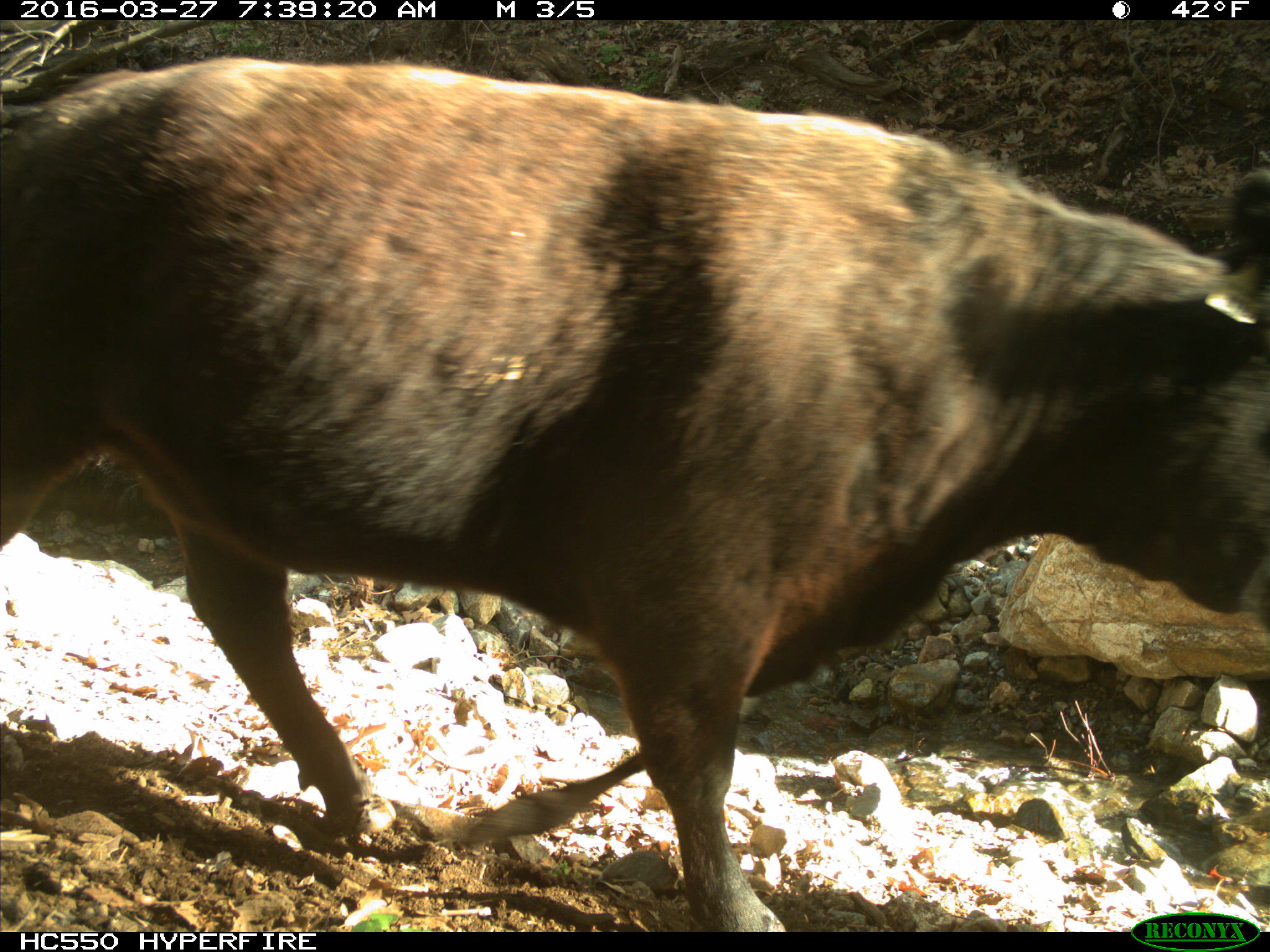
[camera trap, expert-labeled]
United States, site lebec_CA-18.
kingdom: Animalia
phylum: Chordata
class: Mammalia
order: Artiodactyla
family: Bovidae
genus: Bos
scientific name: Bos taurus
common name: domestic cow